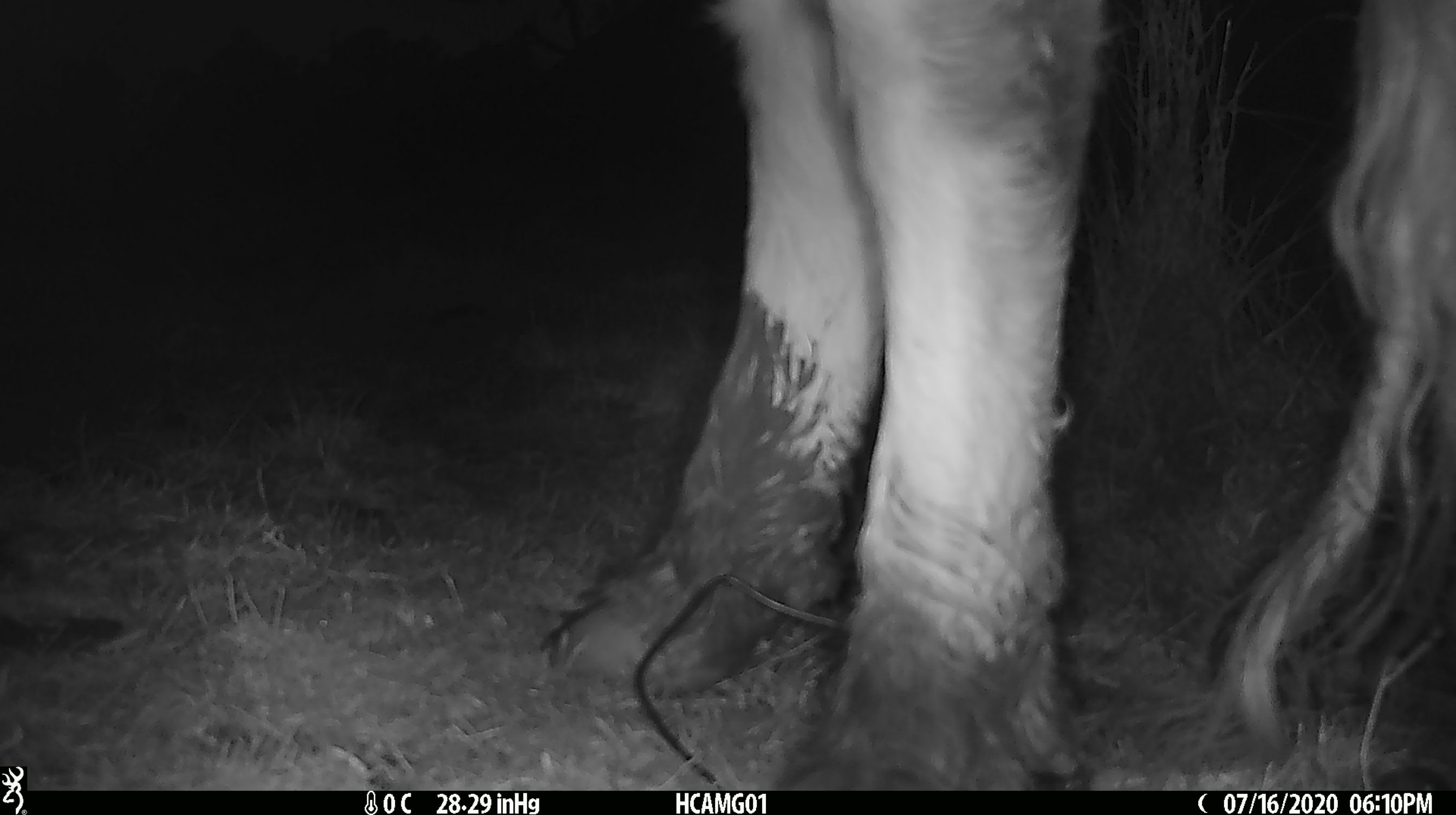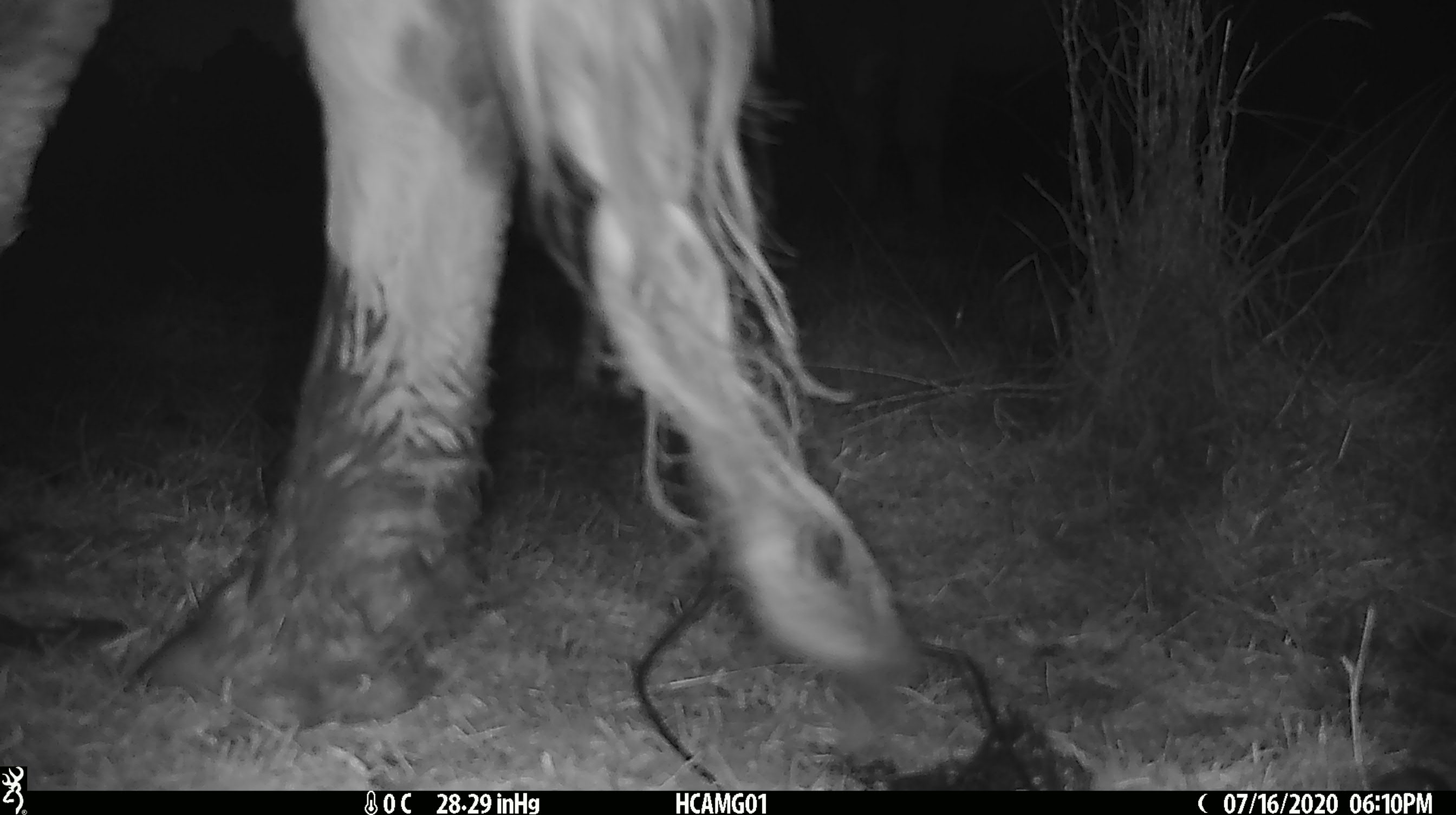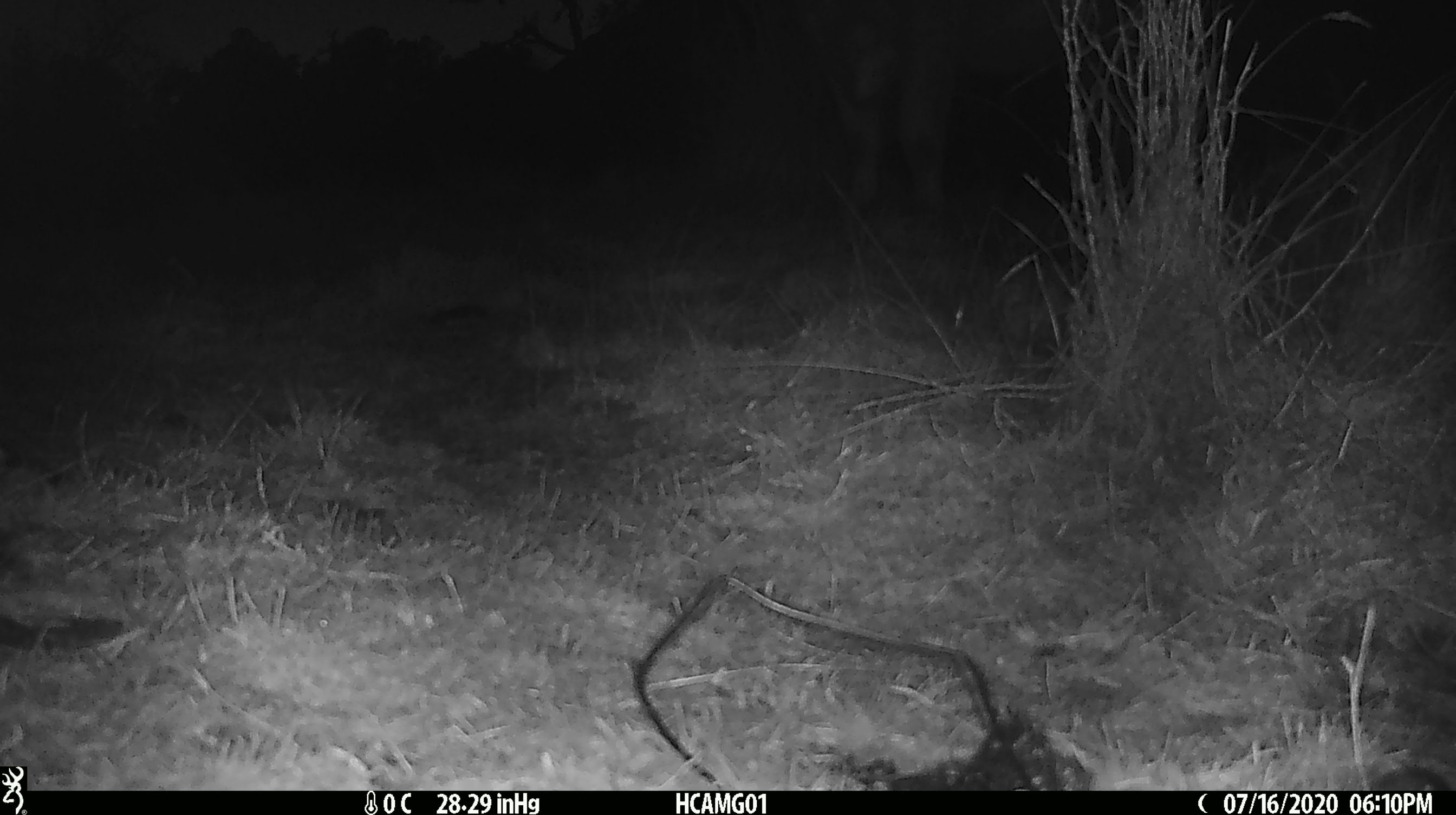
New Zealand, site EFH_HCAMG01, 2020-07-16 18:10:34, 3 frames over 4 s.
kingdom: Animalia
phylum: Chordata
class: Mammalia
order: Artiodactyla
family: Bovidae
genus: Bos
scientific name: Bos taurus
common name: domestic cow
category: cow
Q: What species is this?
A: Cow (domestic cow) (Bos taurus).